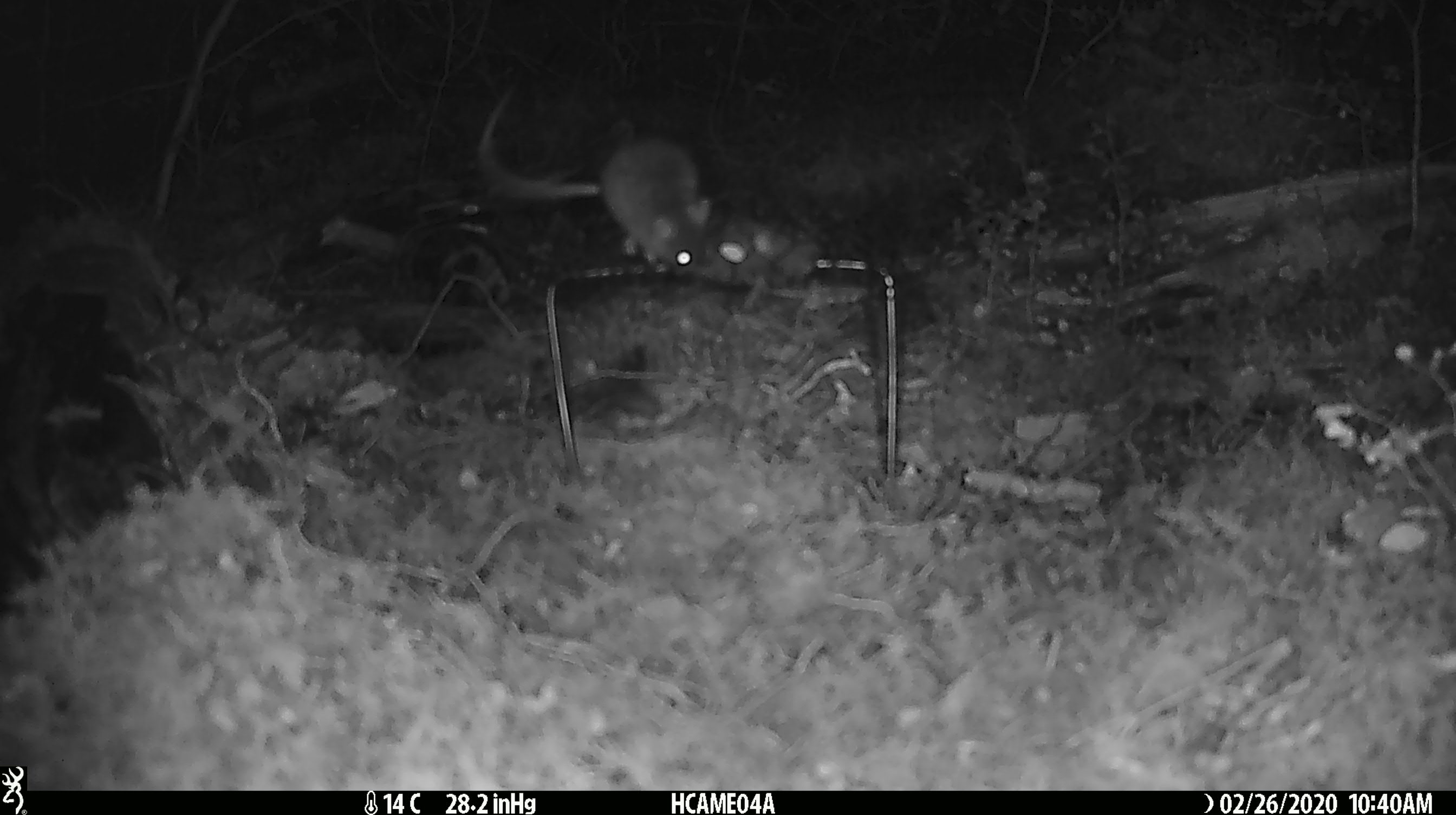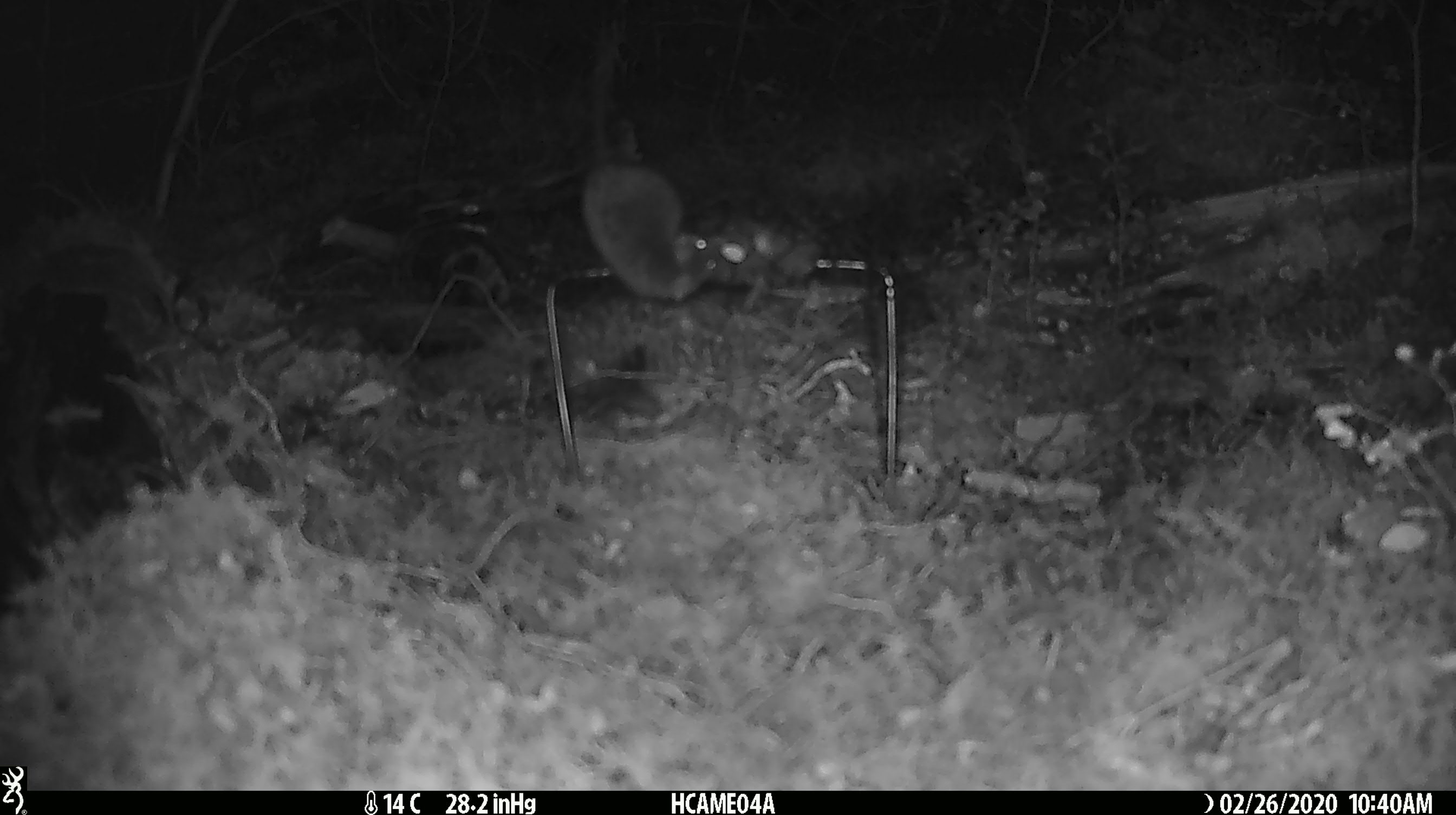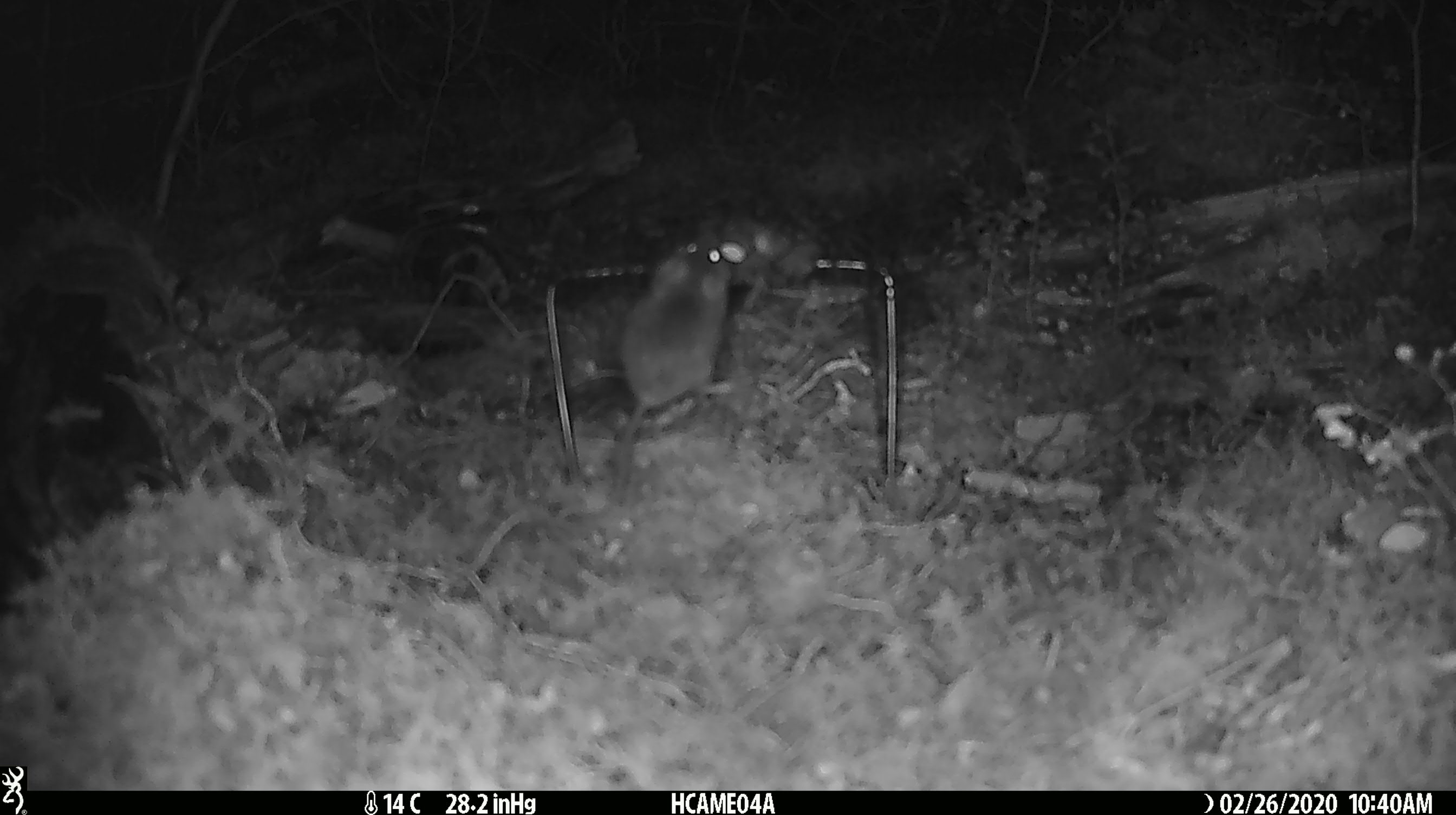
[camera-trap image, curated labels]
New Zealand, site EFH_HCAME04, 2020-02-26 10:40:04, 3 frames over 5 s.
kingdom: Animalia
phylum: Chordata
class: Mammalia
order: Rodentia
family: Muridae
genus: Mus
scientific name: Mus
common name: mouse